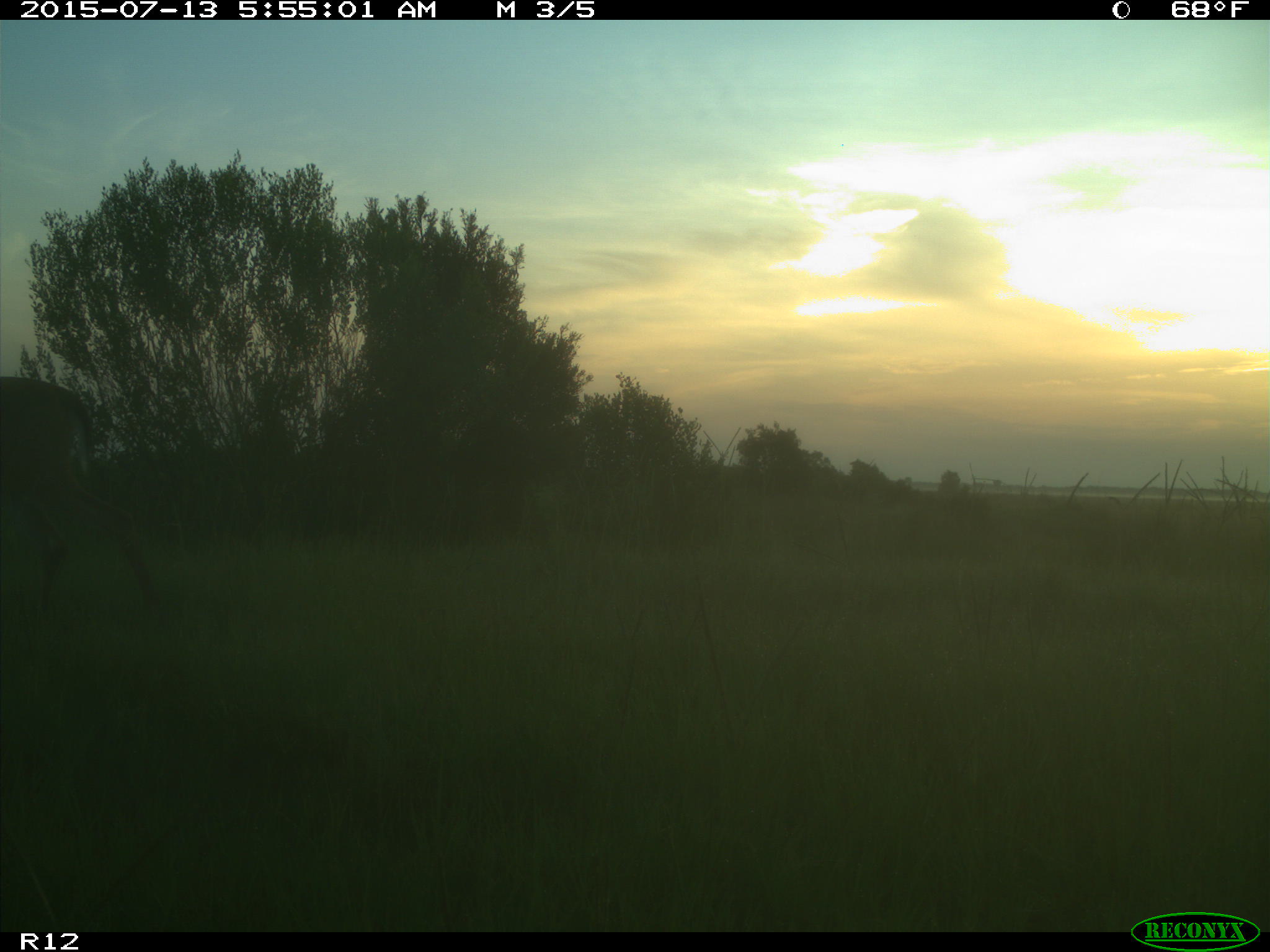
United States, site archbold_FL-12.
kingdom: Animalia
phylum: Chordata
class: Mammalia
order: Artiodactyla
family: Cervidae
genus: Odocoileus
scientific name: Odocoileus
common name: deer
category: unidentified deer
Unidentified deer (deer) (Odocoileus).